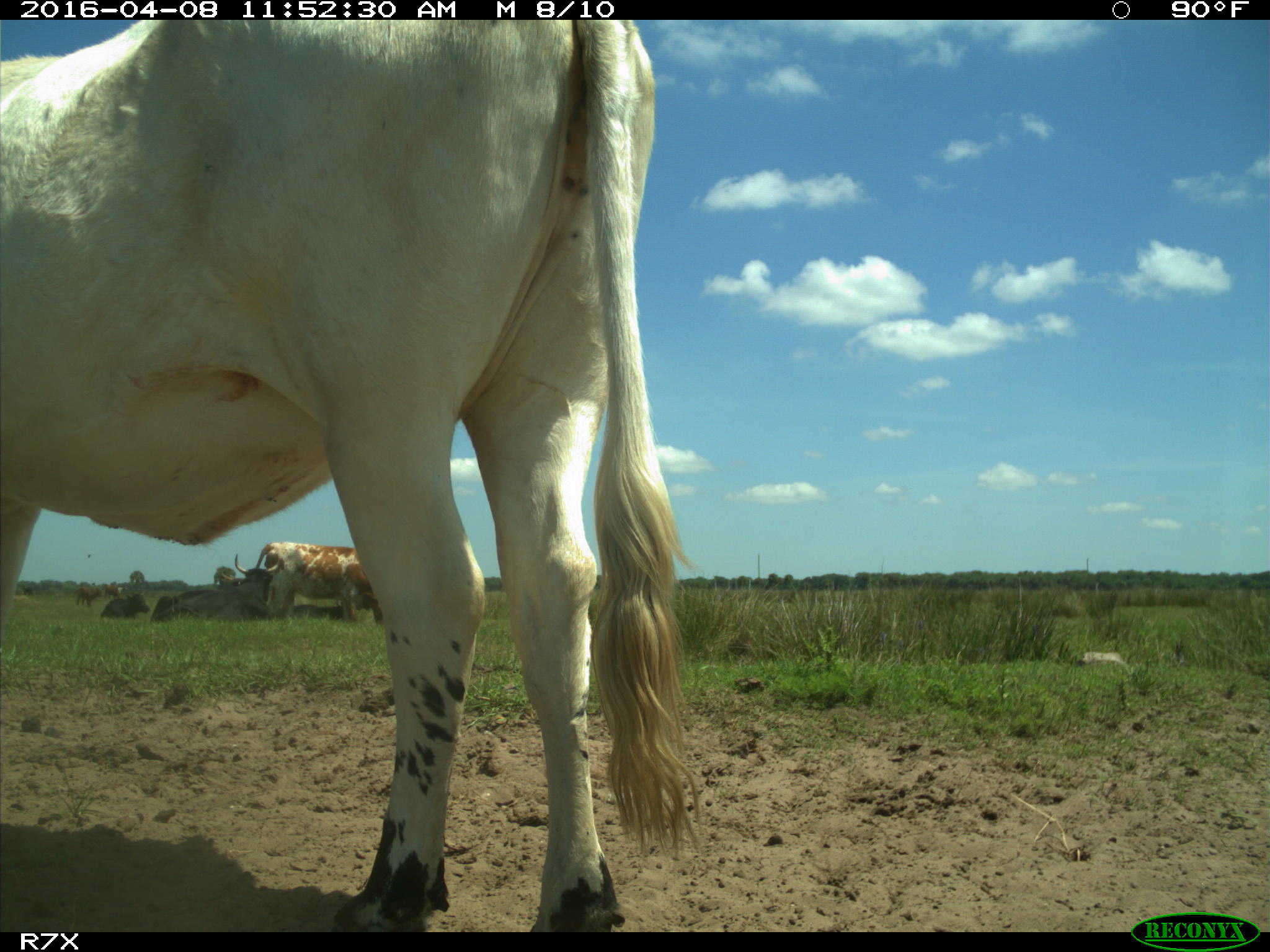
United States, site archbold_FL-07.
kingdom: Animalia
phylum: Chordata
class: Mammalia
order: Artiodactyla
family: Bovidae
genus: Bos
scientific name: Bos taurus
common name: domestic cow